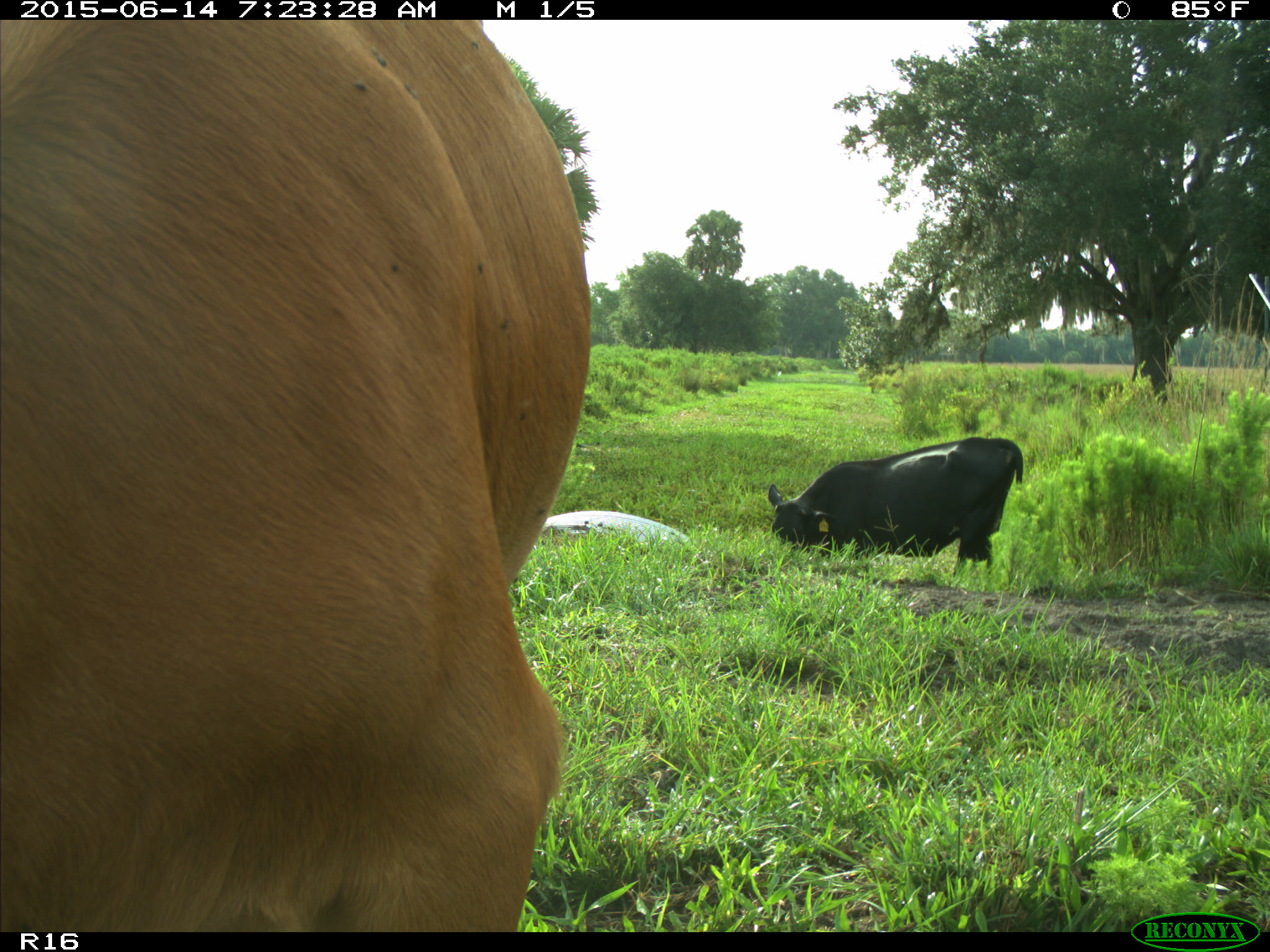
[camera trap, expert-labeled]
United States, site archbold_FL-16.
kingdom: Animalia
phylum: Chordata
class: Mammalia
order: Artiodactyla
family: Bovidae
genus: Bos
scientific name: Bos taurus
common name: domestic cow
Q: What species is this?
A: Bos taurus (domestic cow).